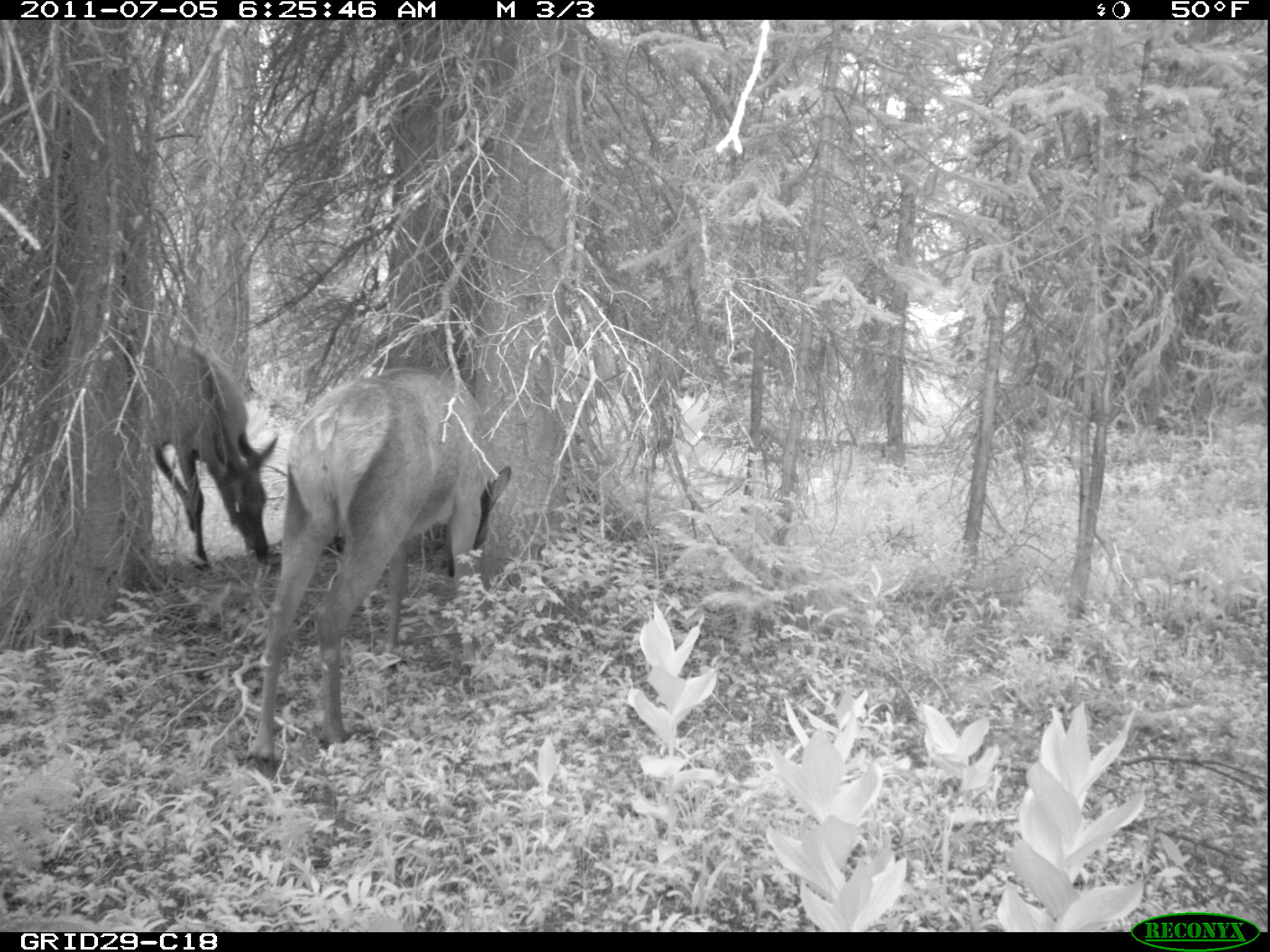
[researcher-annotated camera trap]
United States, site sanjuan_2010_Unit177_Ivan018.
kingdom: Animalia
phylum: Chordata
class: Mammalia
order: Artiodactyla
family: Cervidae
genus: Cervus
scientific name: Cervus elaphus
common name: red deer